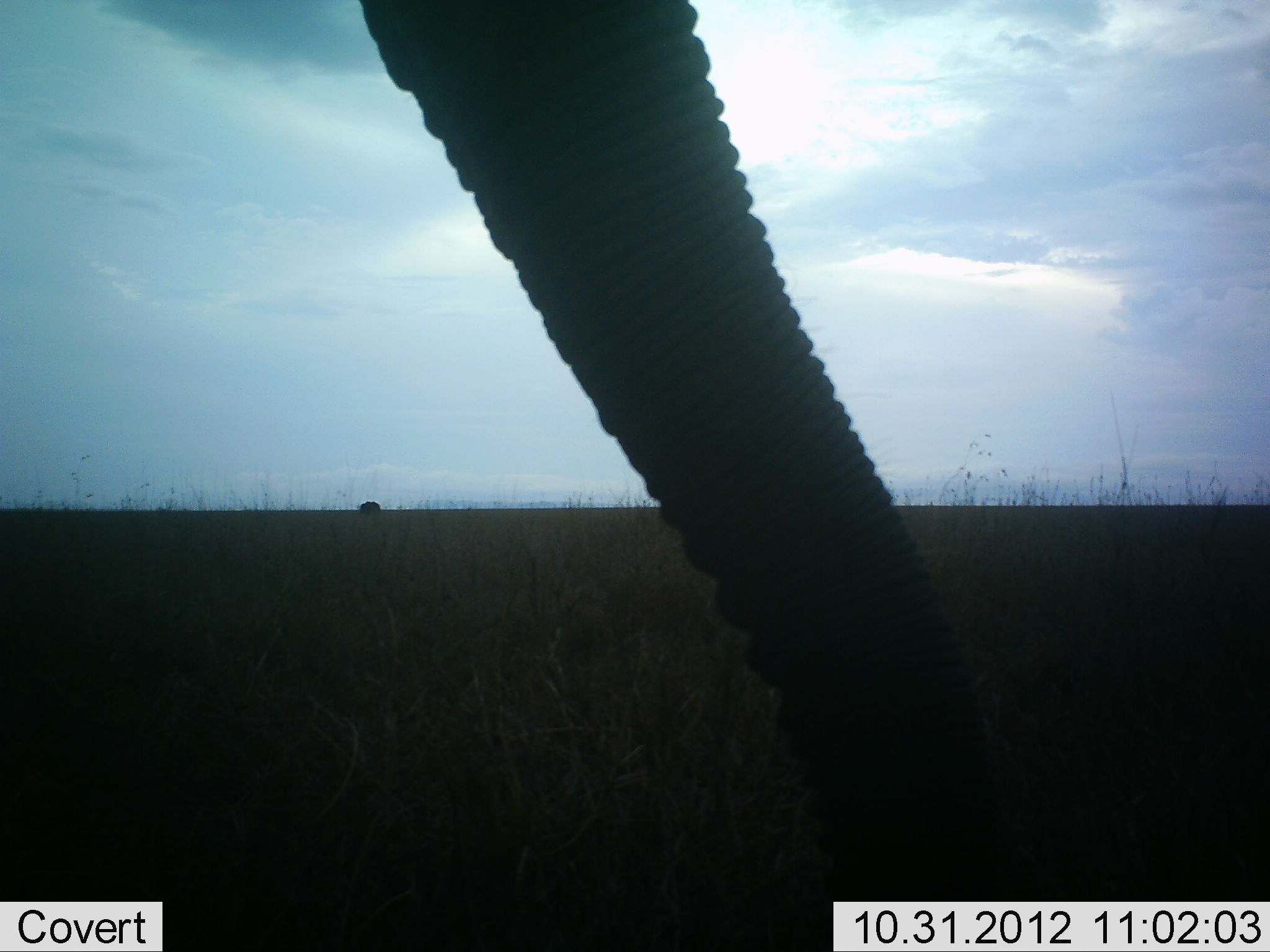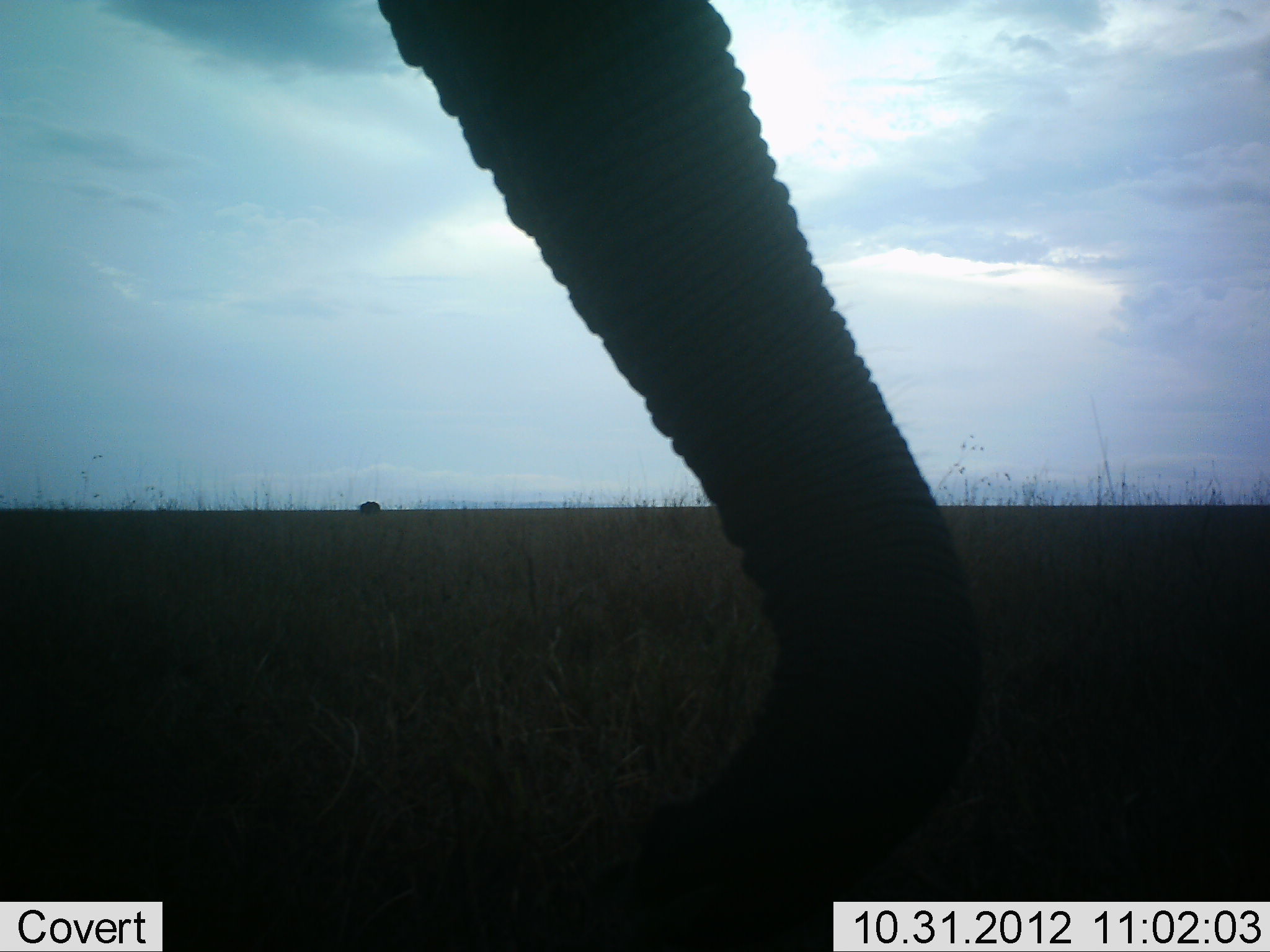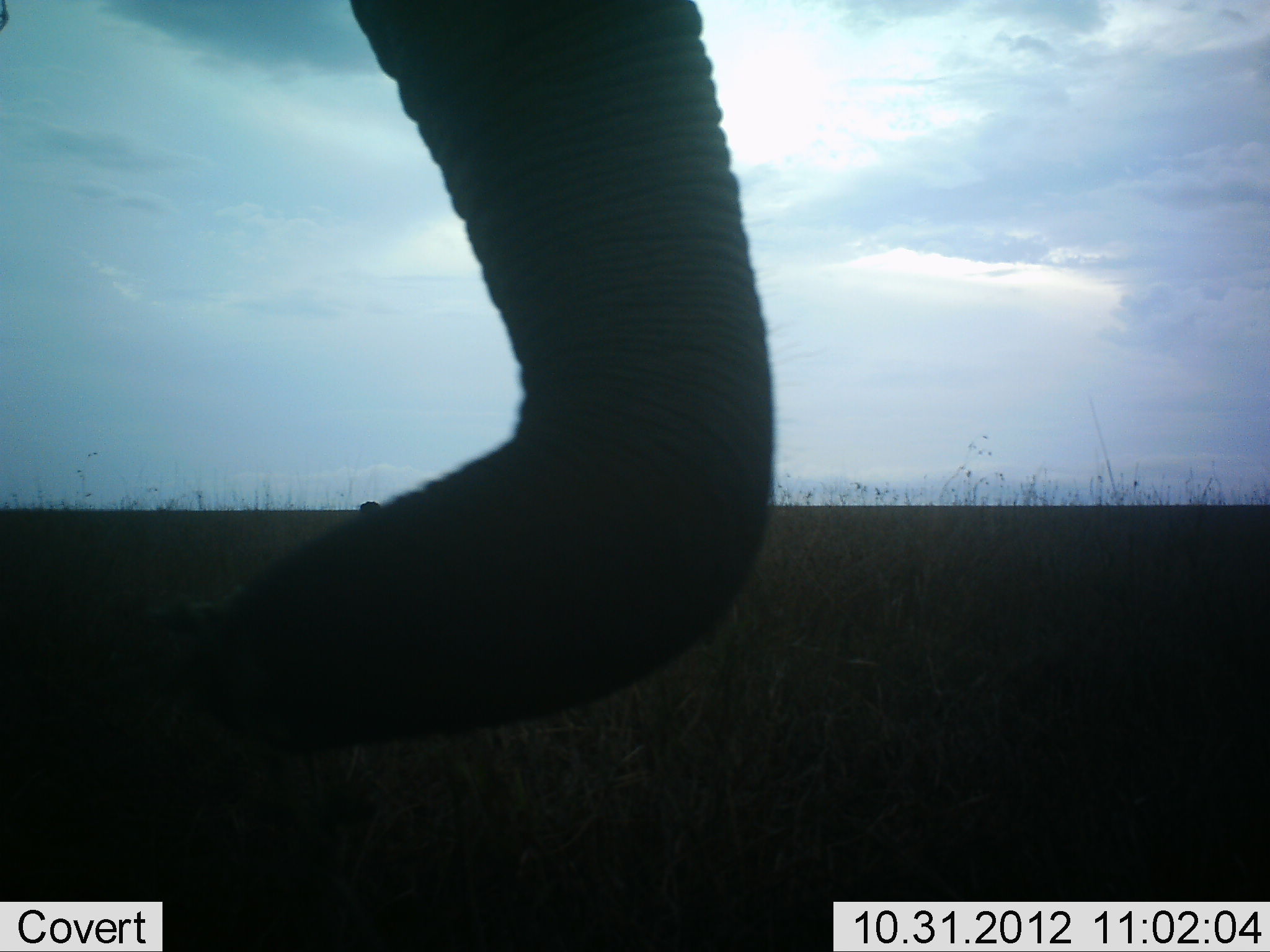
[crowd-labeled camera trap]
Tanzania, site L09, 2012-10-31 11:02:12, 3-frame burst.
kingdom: Animalia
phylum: Chordata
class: Mammalia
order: Proboscidea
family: Elephantidae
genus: Loxodonta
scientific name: Loxodonta africana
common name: african bush elephant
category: elephant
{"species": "elephant (african bush elephant) (Loxodonta africana)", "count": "1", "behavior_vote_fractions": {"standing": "40%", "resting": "0%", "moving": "10%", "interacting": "0%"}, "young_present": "0%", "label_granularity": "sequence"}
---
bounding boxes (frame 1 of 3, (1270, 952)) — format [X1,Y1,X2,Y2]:
animal: [355,0,1019,900]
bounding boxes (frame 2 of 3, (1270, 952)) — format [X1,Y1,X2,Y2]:
animal: [376,0,993,952]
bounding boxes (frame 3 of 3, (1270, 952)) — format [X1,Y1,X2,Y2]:
animal: [143,0,778,756]